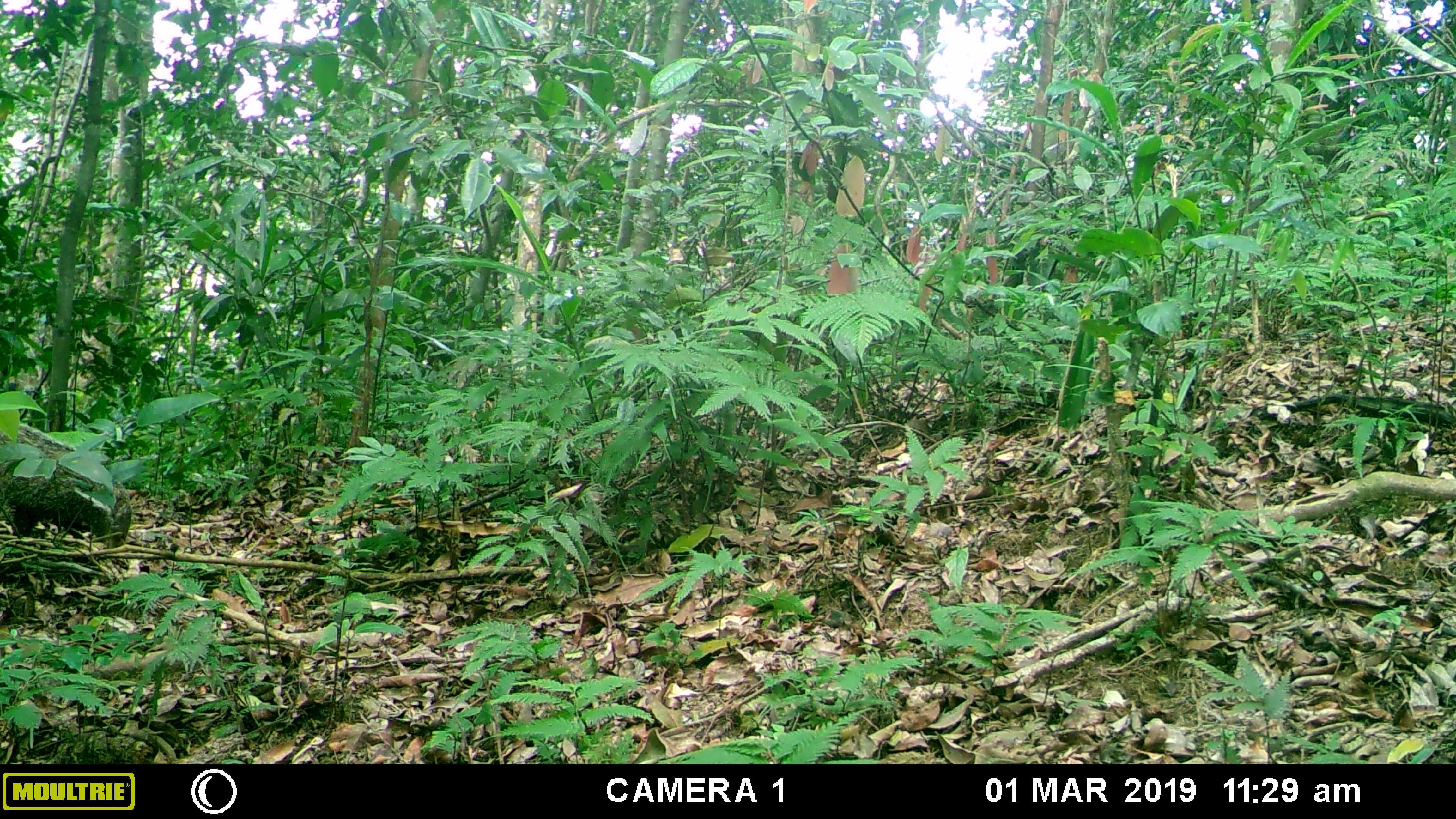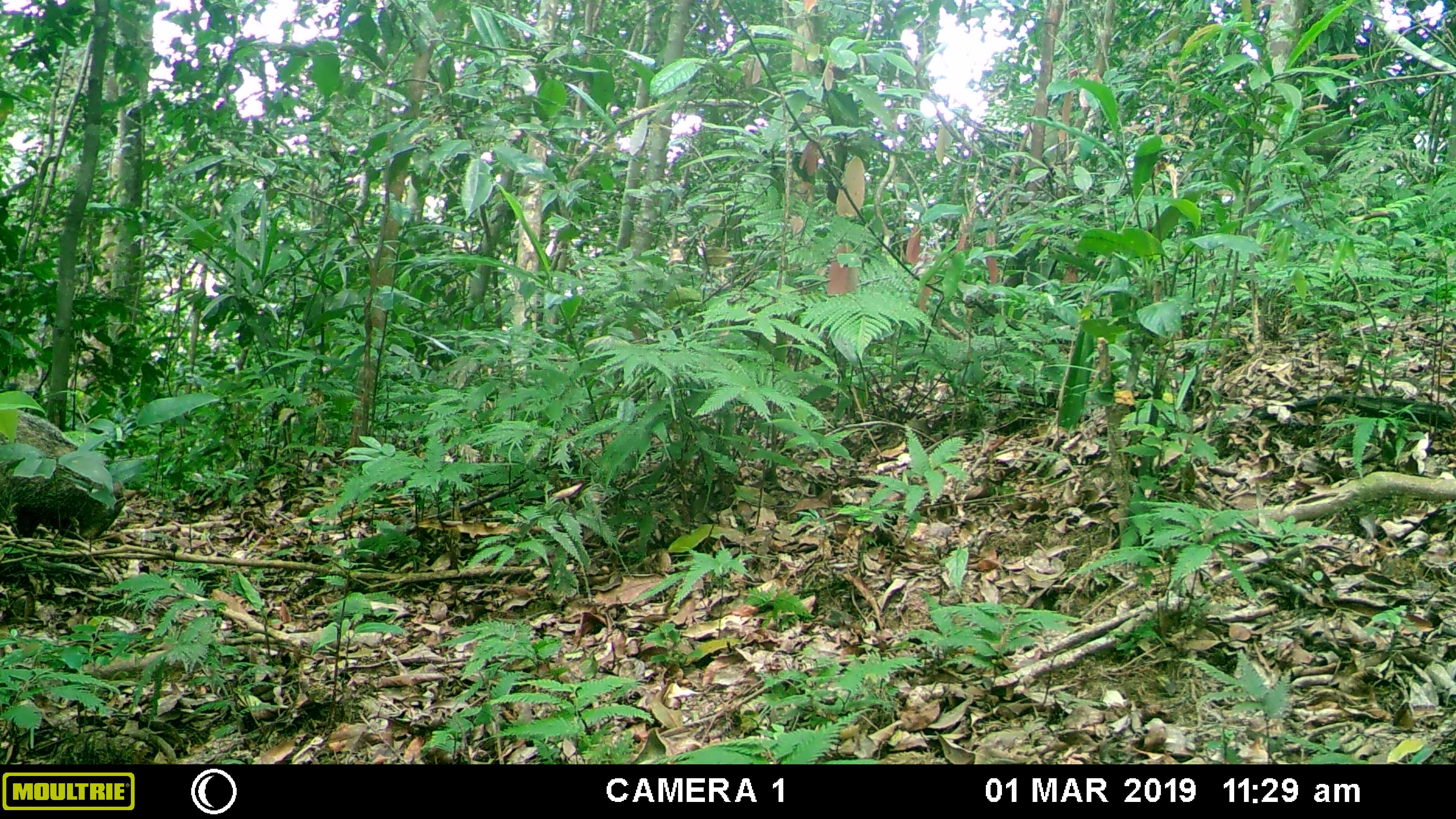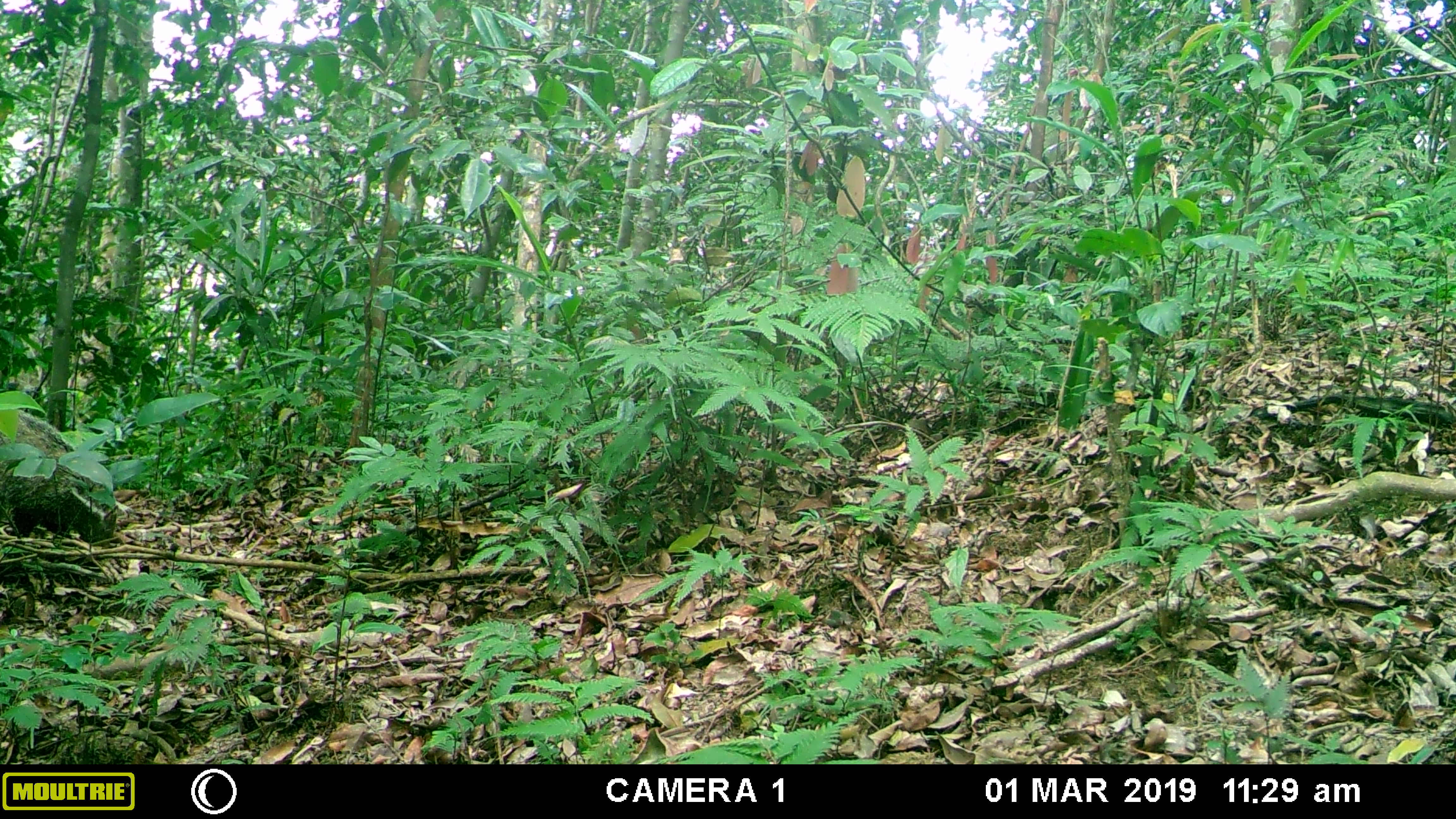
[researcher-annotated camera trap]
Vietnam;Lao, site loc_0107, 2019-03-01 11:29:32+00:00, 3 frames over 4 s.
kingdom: Animalia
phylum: Chordata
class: Mammalia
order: Carnivora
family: Herpestidae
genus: Urva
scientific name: Urva urva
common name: crab-eating mongoose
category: crab eating mongoose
Crab eating mongoose (crab-eating mongoose) (Urva urva). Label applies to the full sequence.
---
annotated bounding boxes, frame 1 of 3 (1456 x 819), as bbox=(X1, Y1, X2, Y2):
crab eating mongoose: bbox=(0, 421, 133, 548)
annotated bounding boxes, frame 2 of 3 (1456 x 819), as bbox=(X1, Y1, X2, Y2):
crab eating mongoose: bbox=(0, 409, 127, 542)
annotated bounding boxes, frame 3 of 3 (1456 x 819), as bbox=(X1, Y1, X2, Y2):
crab eating mongoose: bbox=(0, 409, 119, 544)